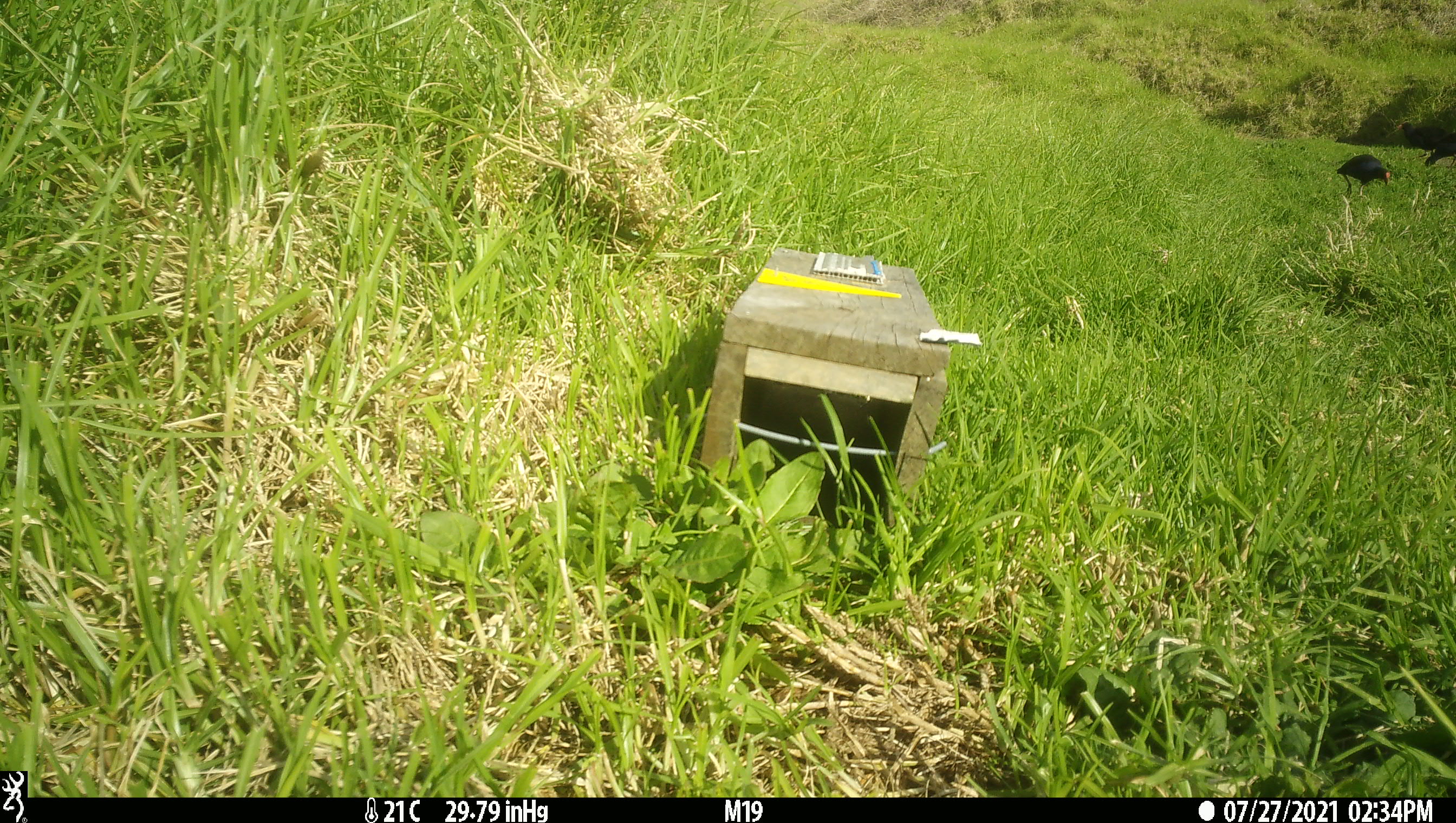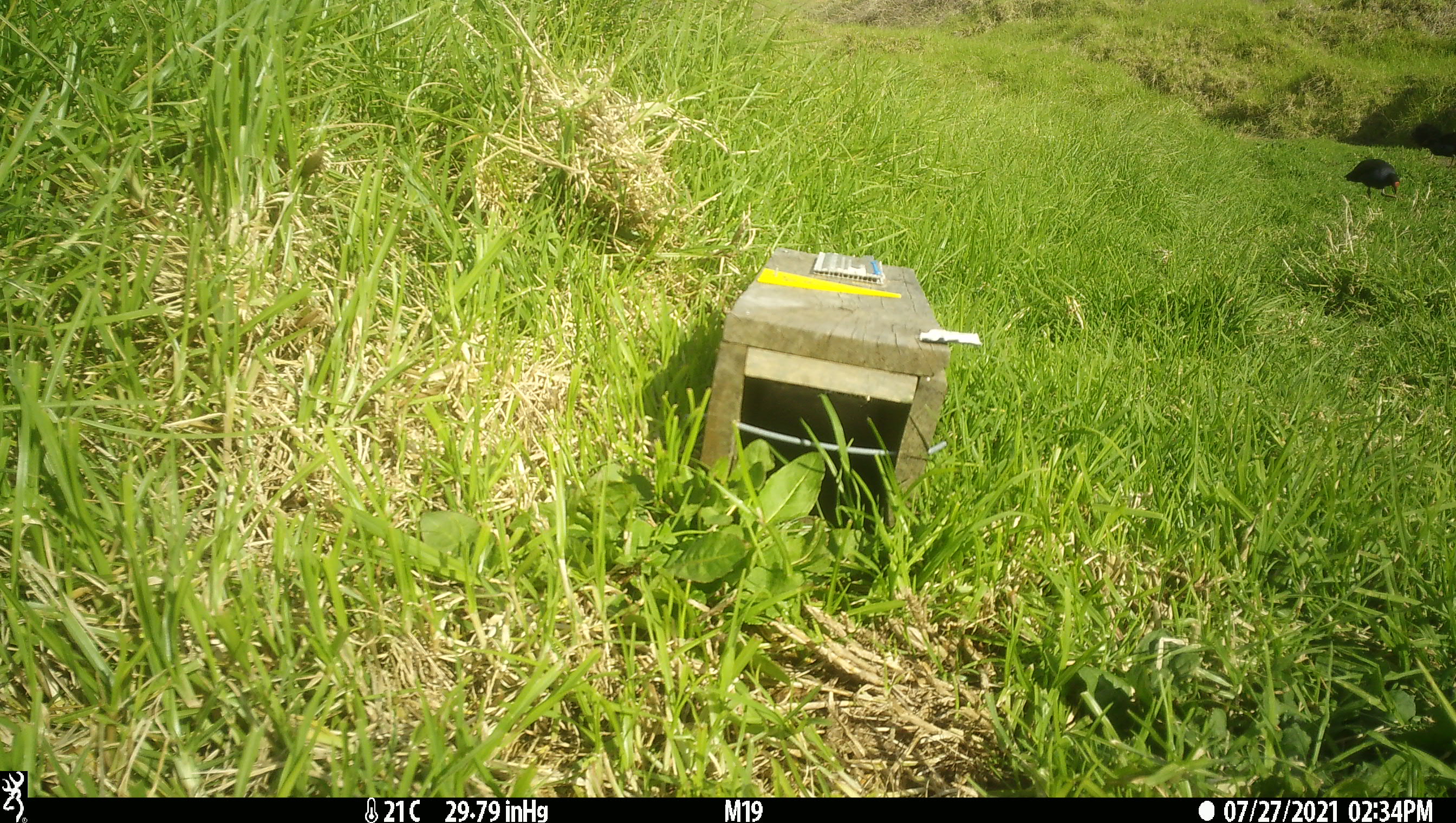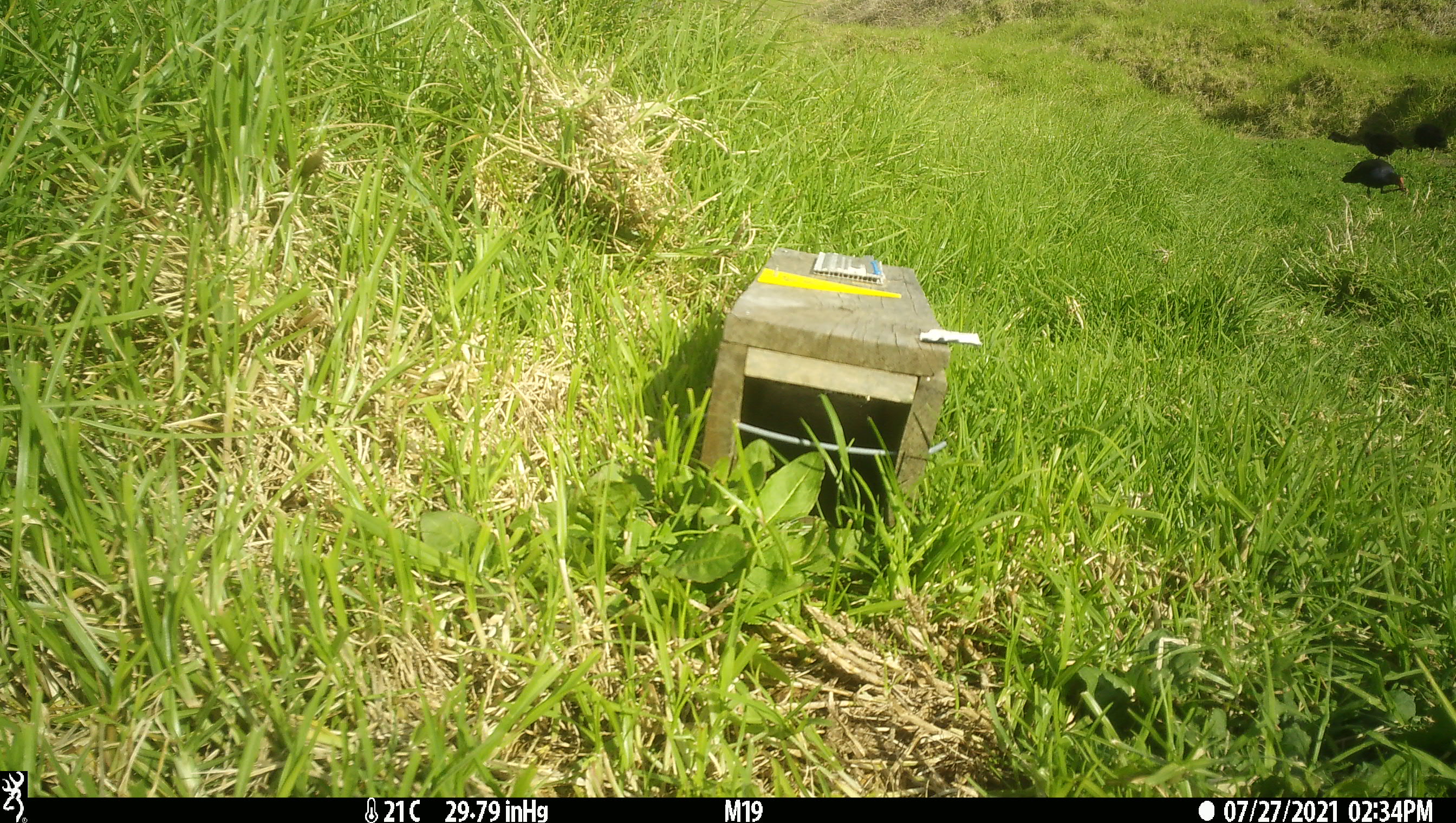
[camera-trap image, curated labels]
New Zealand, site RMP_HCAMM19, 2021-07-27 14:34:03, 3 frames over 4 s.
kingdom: Animalia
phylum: Chordata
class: Aves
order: Gruiformes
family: Rallidae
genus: Porphyrio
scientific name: Porphyrio melanotus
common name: australasian swamphen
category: pukeko